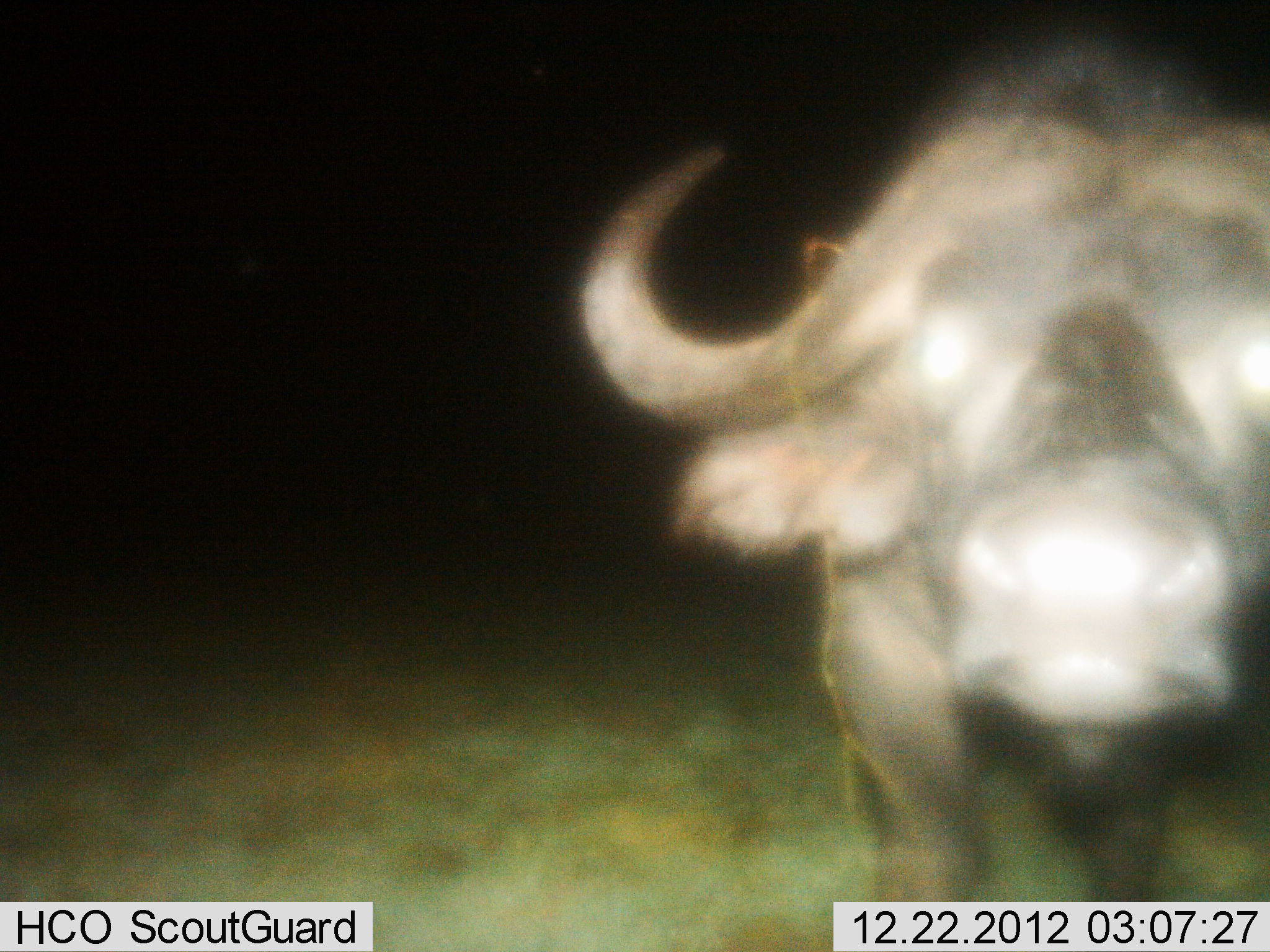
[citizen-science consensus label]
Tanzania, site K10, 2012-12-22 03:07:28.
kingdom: Animalia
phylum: Chordata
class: Mammalia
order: Artiodactyla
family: Bovidae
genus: Syncerus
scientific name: Syncerus caffer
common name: cape buffalo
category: buffalo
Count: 1.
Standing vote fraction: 85%.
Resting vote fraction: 0%.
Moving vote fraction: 12%.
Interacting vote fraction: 4%.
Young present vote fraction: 0%.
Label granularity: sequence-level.